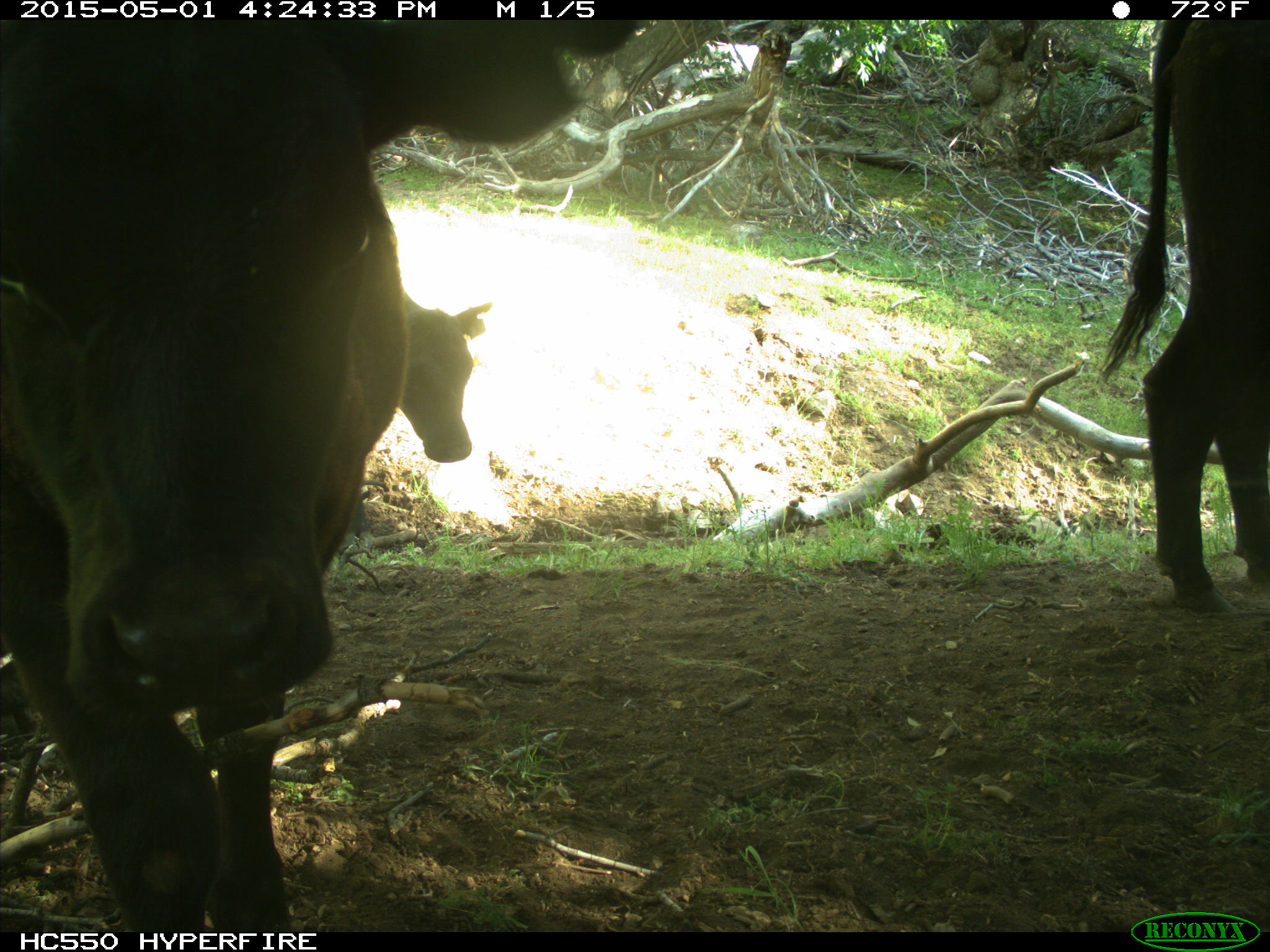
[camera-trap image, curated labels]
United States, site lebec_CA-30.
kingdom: Animalia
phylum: Chordata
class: Mammalia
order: Artiodactyla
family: Bovidae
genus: Bos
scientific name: Bos taurus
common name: domestic cow